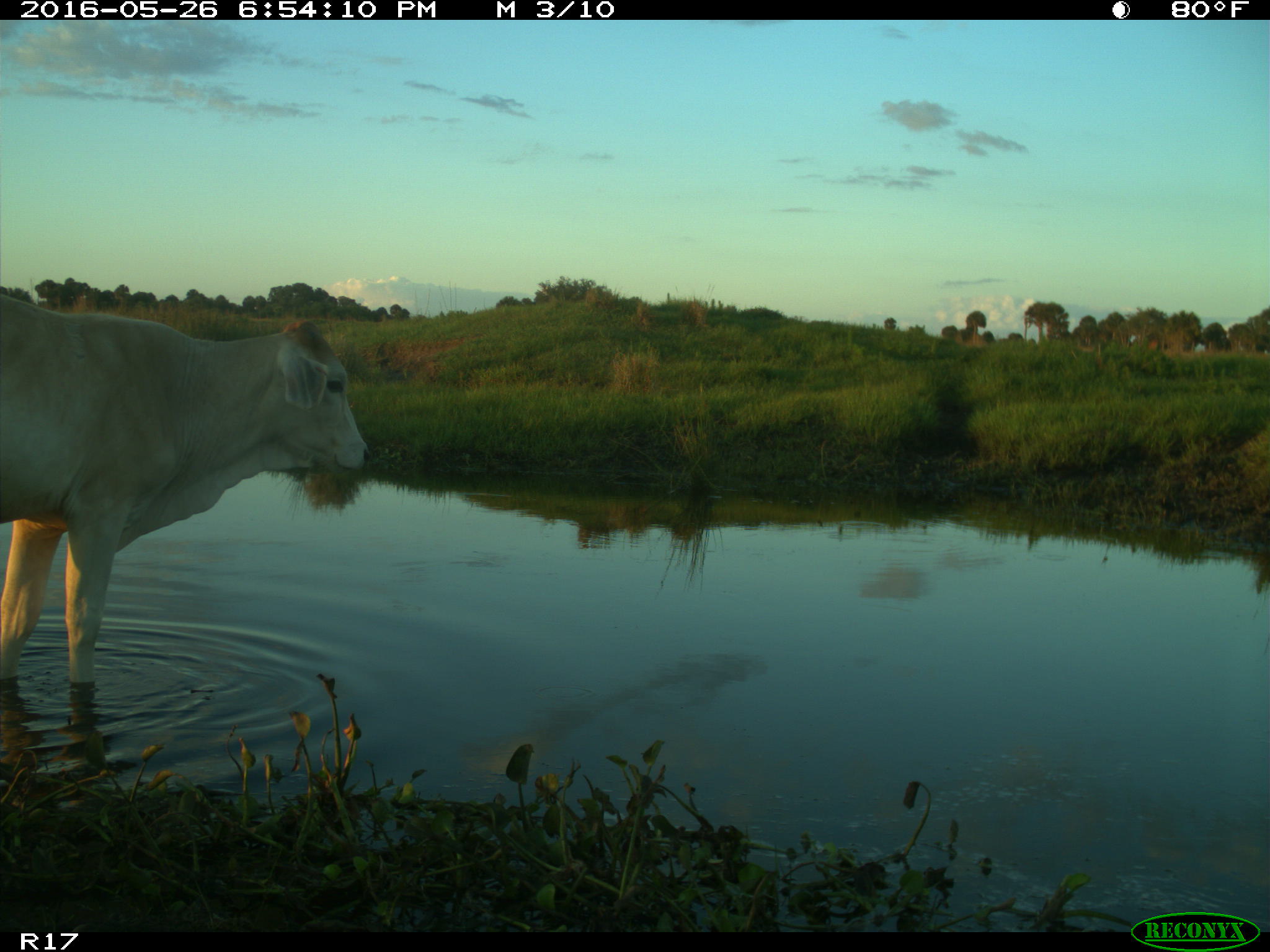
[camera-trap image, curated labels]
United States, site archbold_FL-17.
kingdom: Animalia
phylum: Chordata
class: Mammalia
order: Artiodactyla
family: Bovidae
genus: Bos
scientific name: Bos taurus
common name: domestic cow